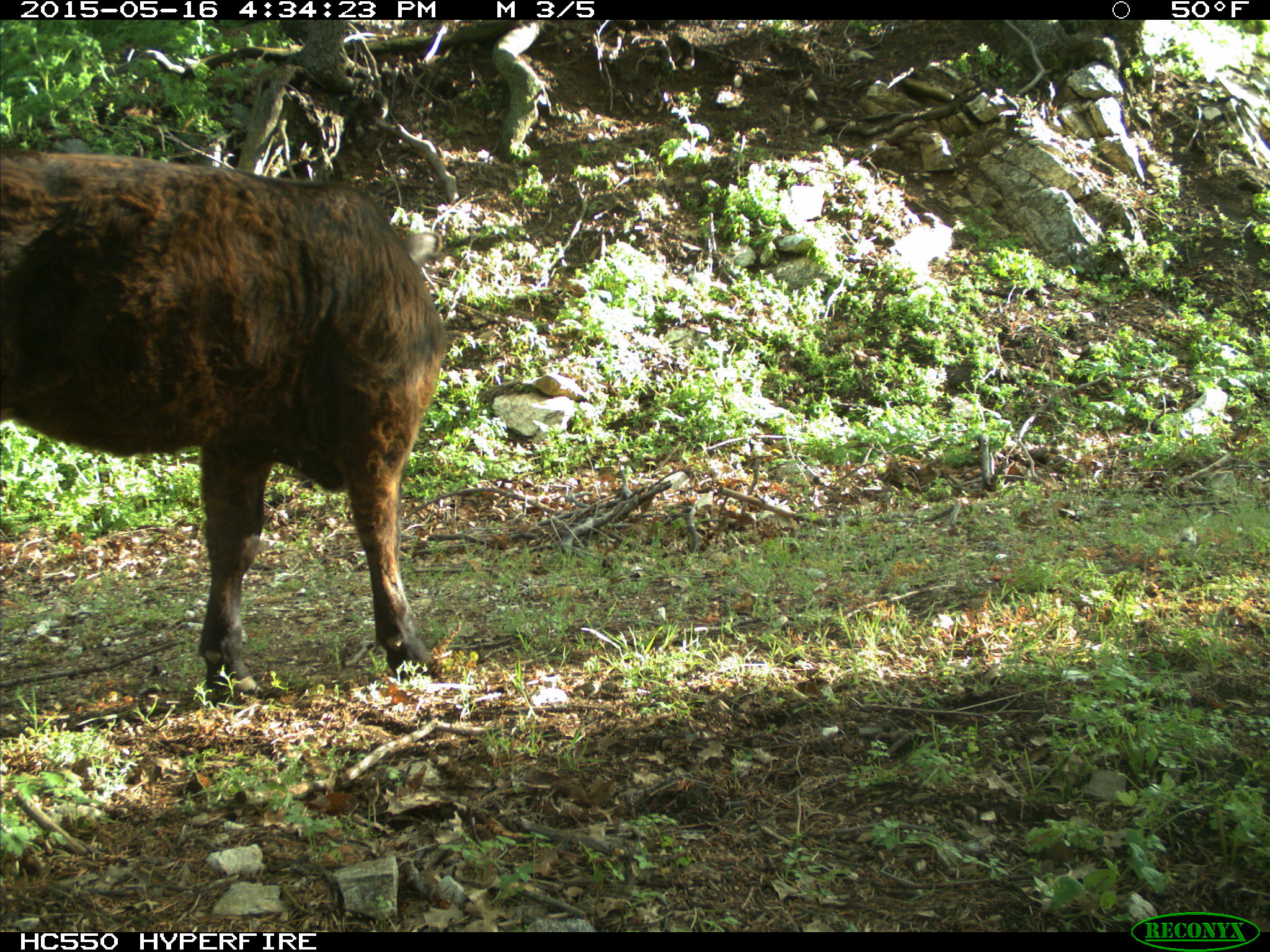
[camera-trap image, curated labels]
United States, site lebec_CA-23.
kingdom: Animalia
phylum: Chordata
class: Mammalia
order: Artiodactyla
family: Bovidae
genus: Bos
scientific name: Bos taurus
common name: domestic cow